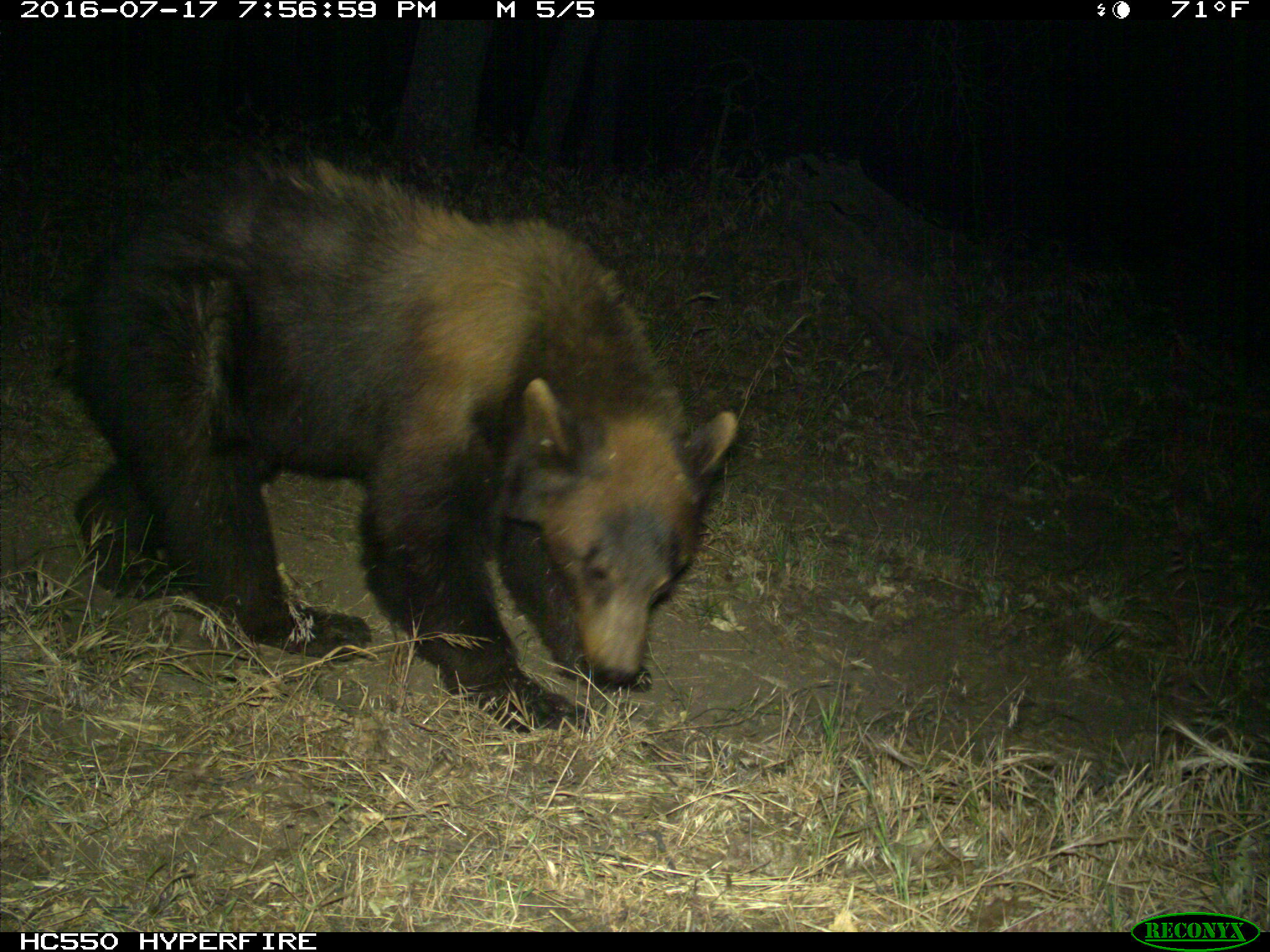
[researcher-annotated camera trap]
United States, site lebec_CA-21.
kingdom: Animalia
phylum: Chordata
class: Mammalia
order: Carnivora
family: Ursidae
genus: Ursus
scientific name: Ursus americanus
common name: american black bear